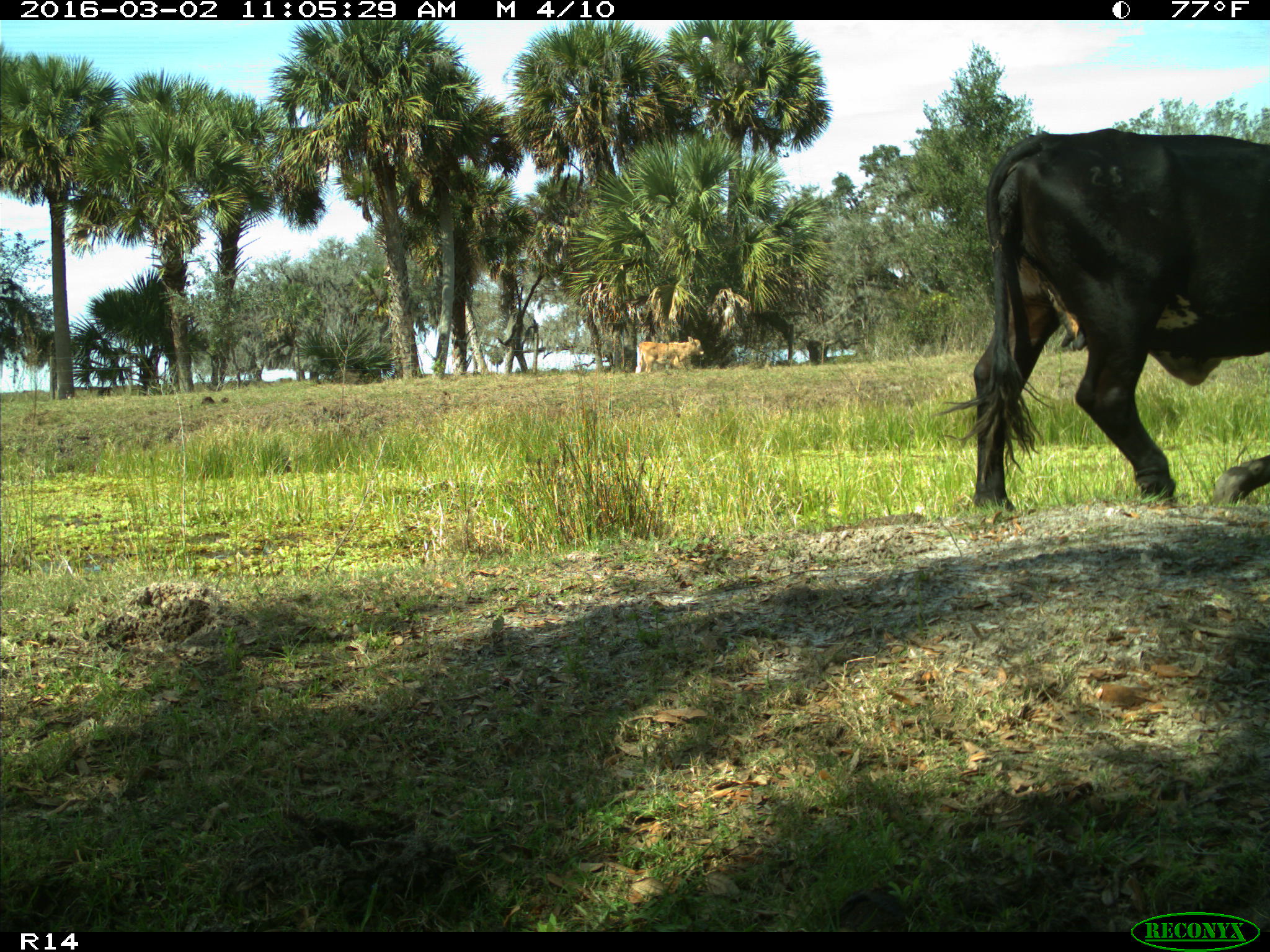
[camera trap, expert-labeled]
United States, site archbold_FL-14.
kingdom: Animalia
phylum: Chordata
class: Mammalia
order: Artiodactyla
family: Bovidae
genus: Bos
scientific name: Bos taurus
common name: domestic cow